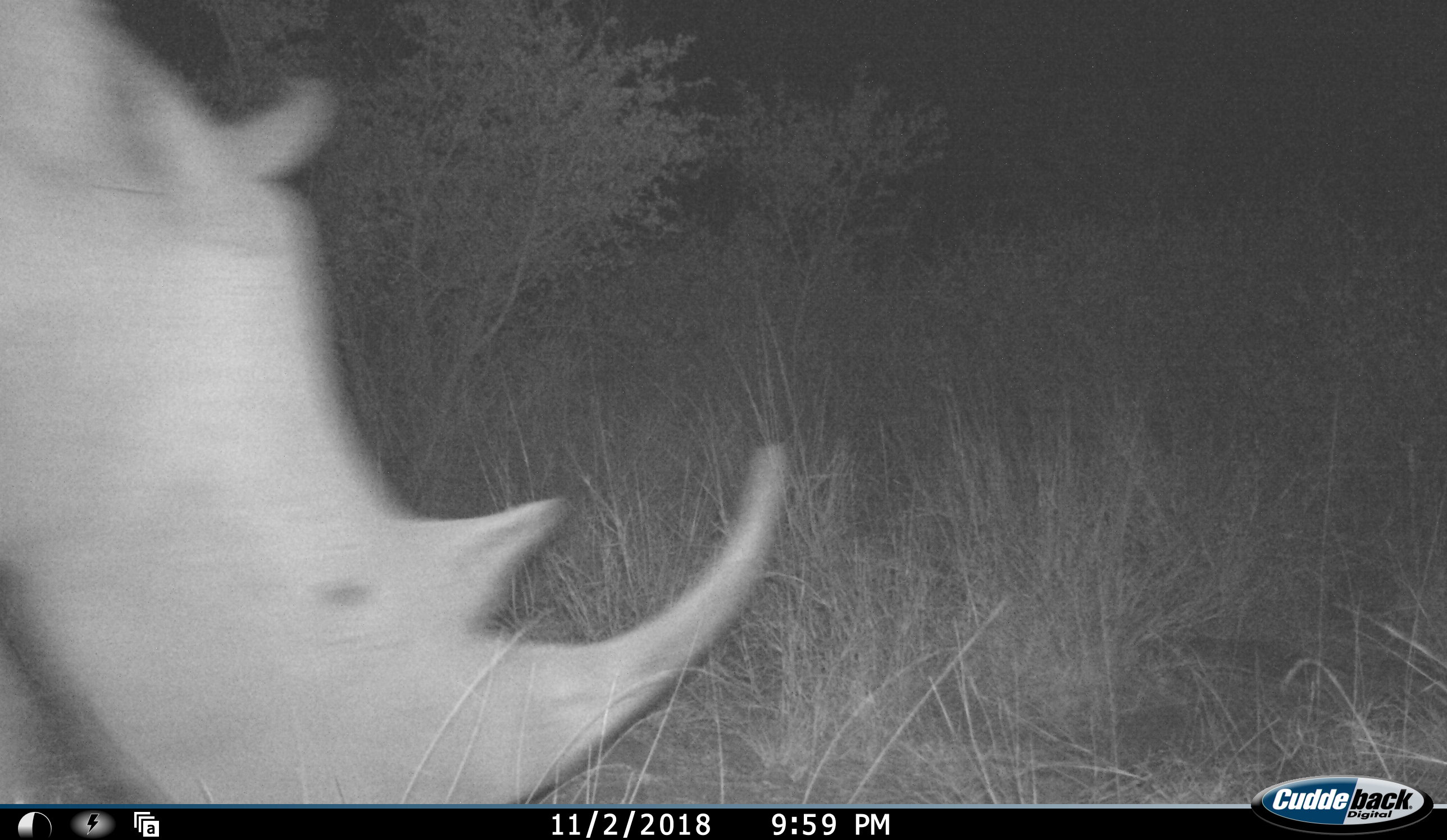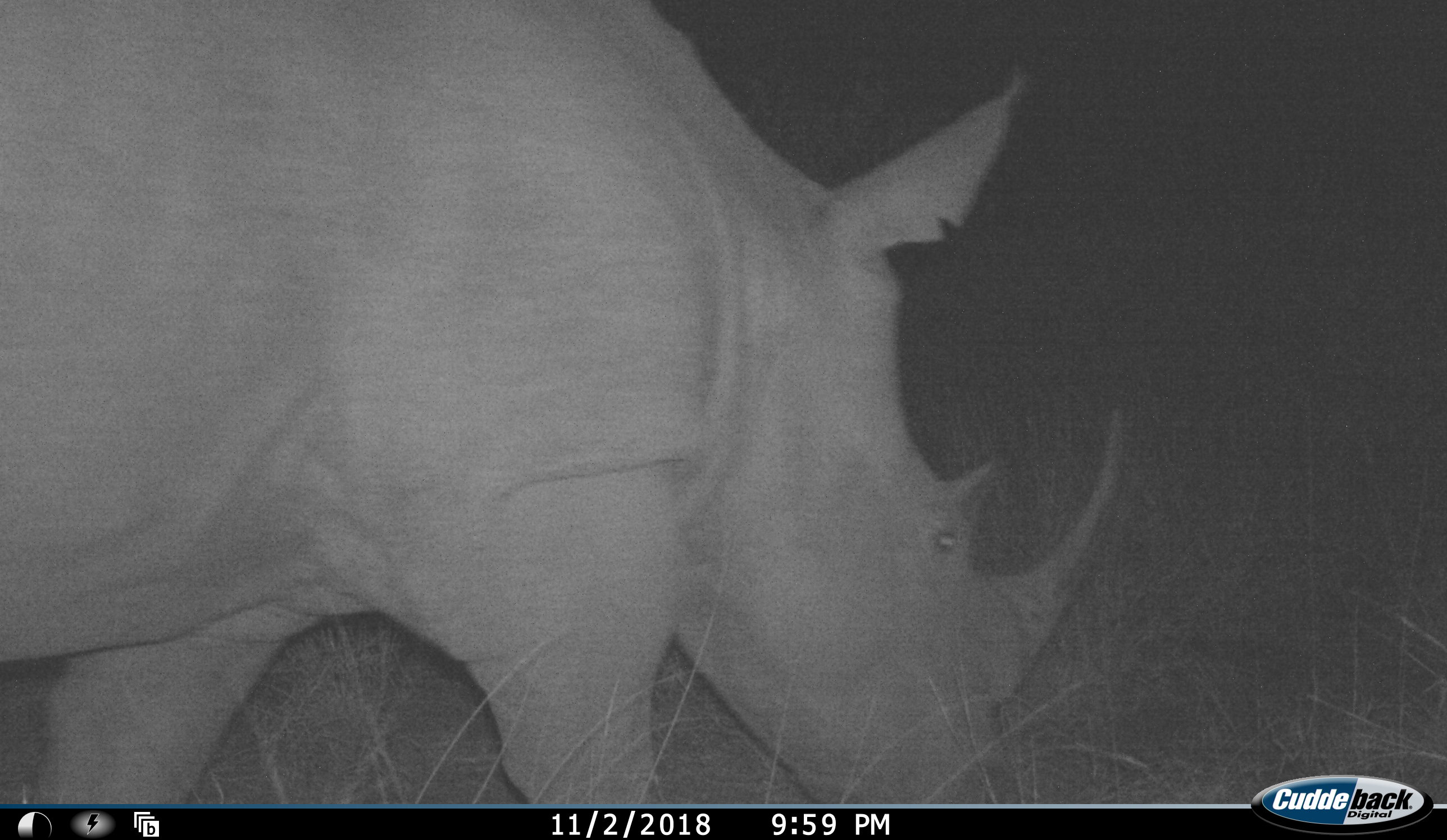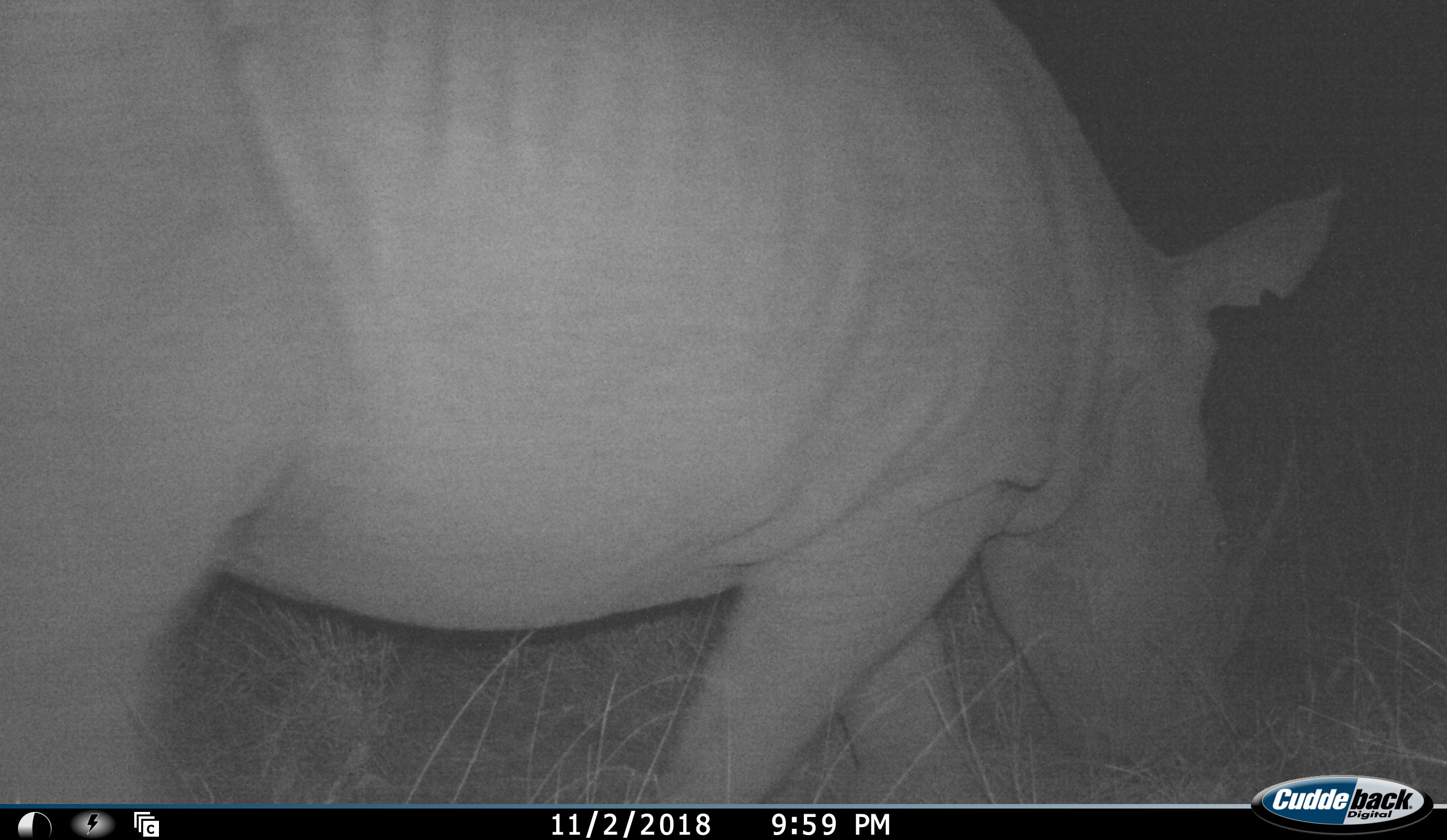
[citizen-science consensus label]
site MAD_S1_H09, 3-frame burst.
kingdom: Animalia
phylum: Chordata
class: Mammalia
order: Perissodactyla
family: Rhinocerotidae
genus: Ceratotherium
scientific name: Ceratotherium simum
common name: white rhinoceros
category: rhinoceroswhite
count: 1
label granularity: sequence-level